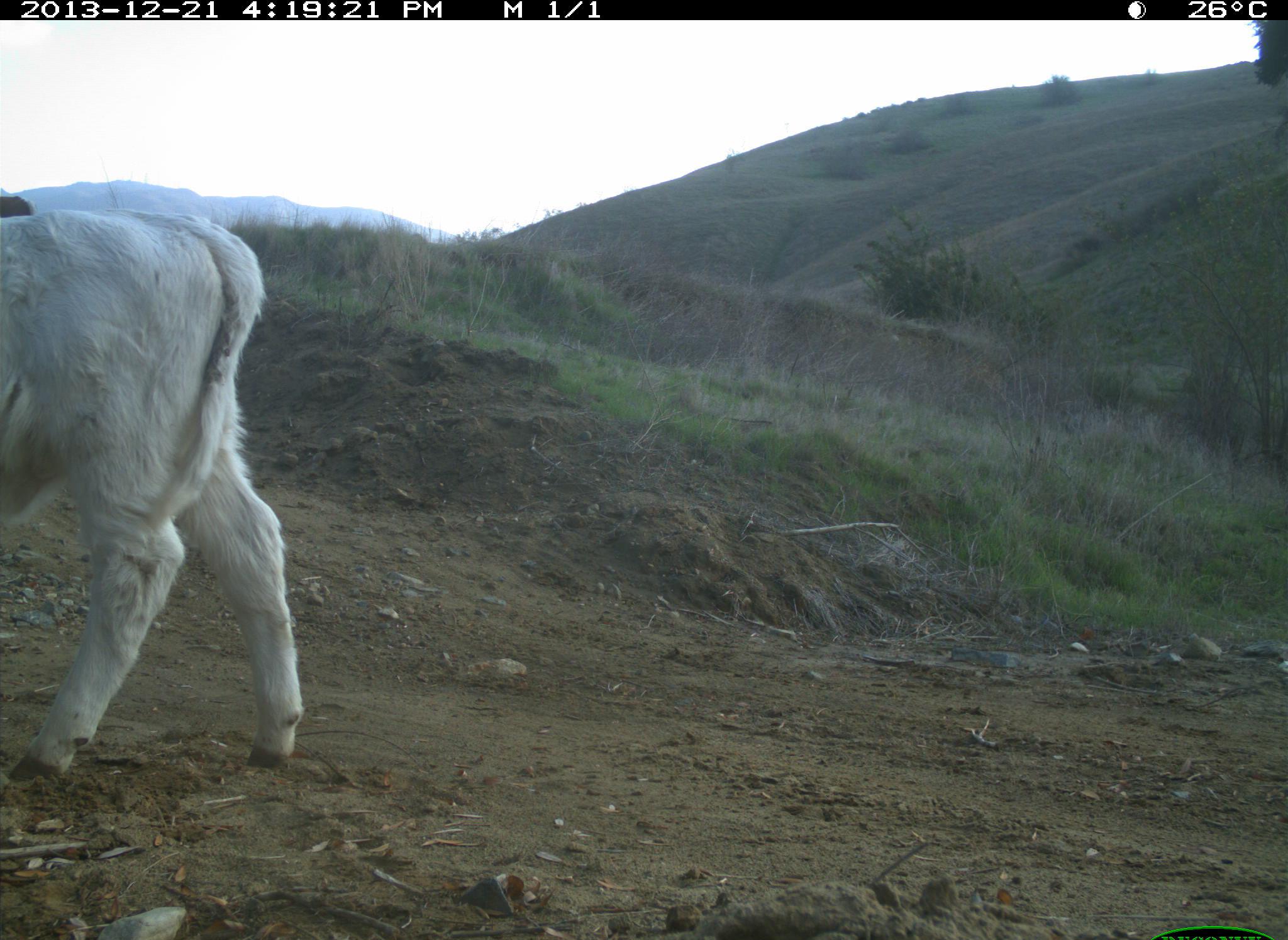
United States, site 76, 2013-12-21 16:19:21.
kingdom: Animalia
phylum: Chordata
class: Mammalia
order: Artiodactyla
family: Bovidae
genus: Bos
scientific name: Bos taurus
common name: cow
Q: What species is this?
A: Cow (Bos taurus).